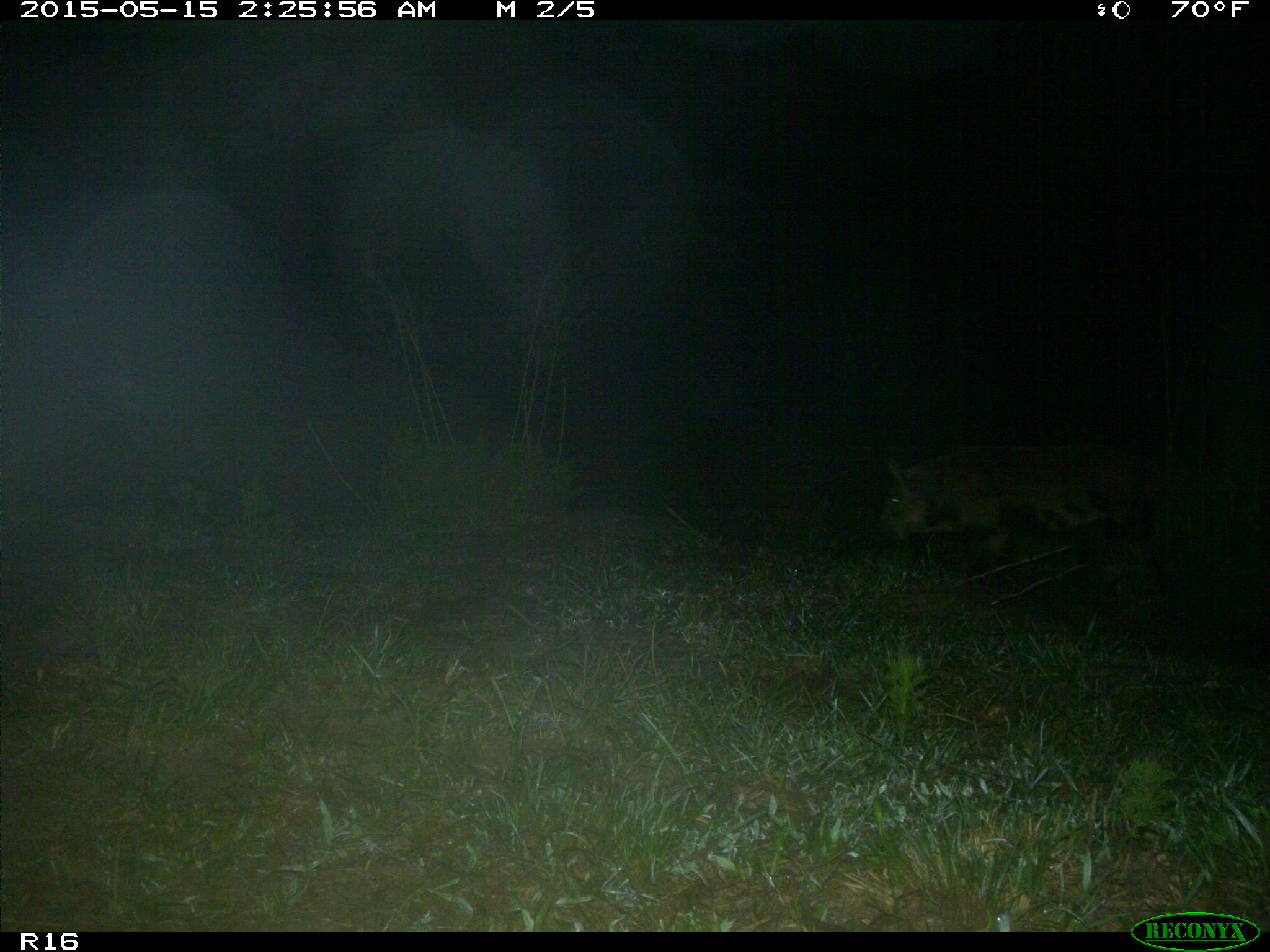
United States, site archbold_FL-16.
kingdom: Animalia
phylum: Chordata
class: Mammalia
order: Artiodactyla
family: Suidae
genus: Sus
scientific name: Sus scrofa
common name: wild boar